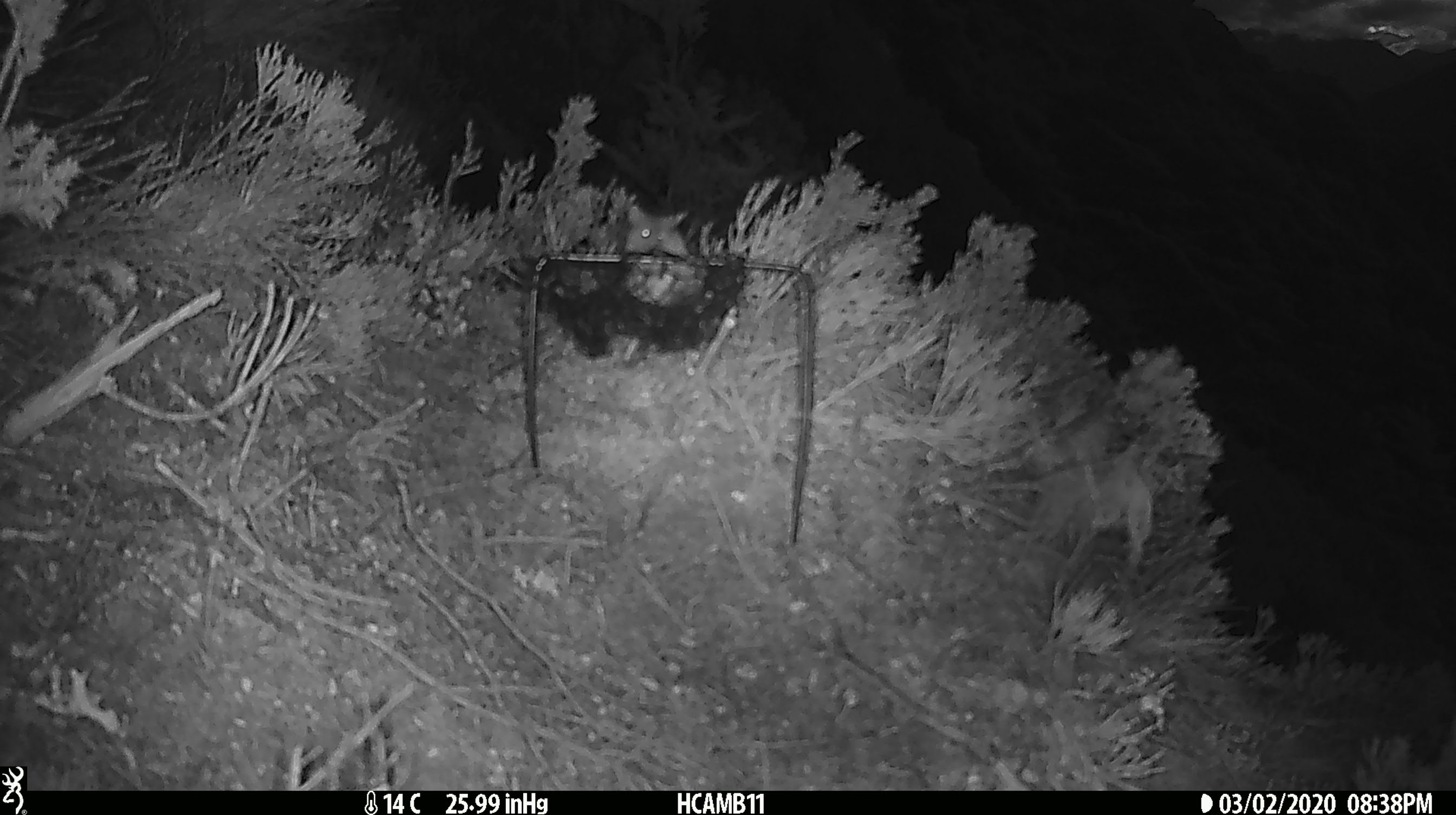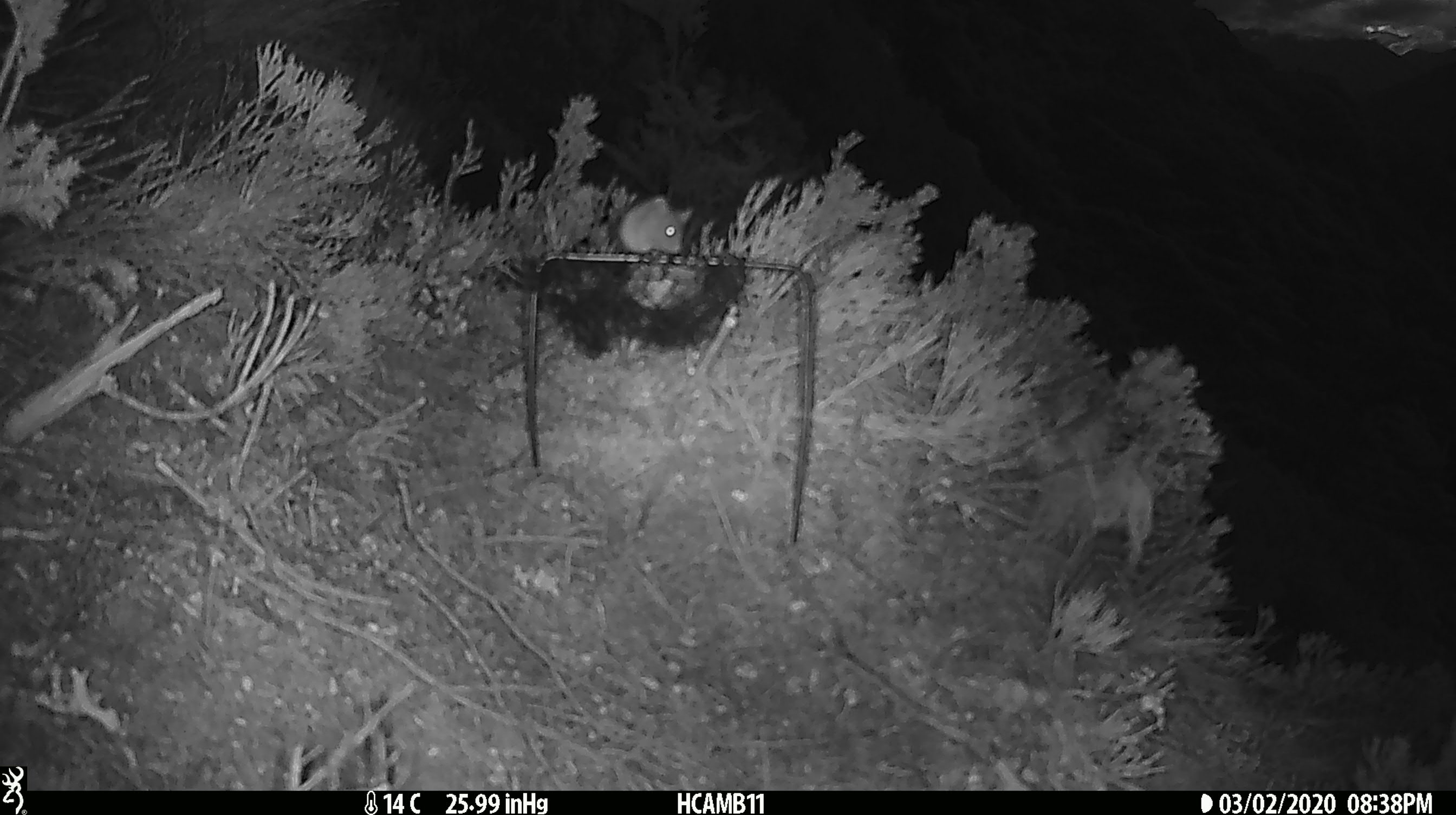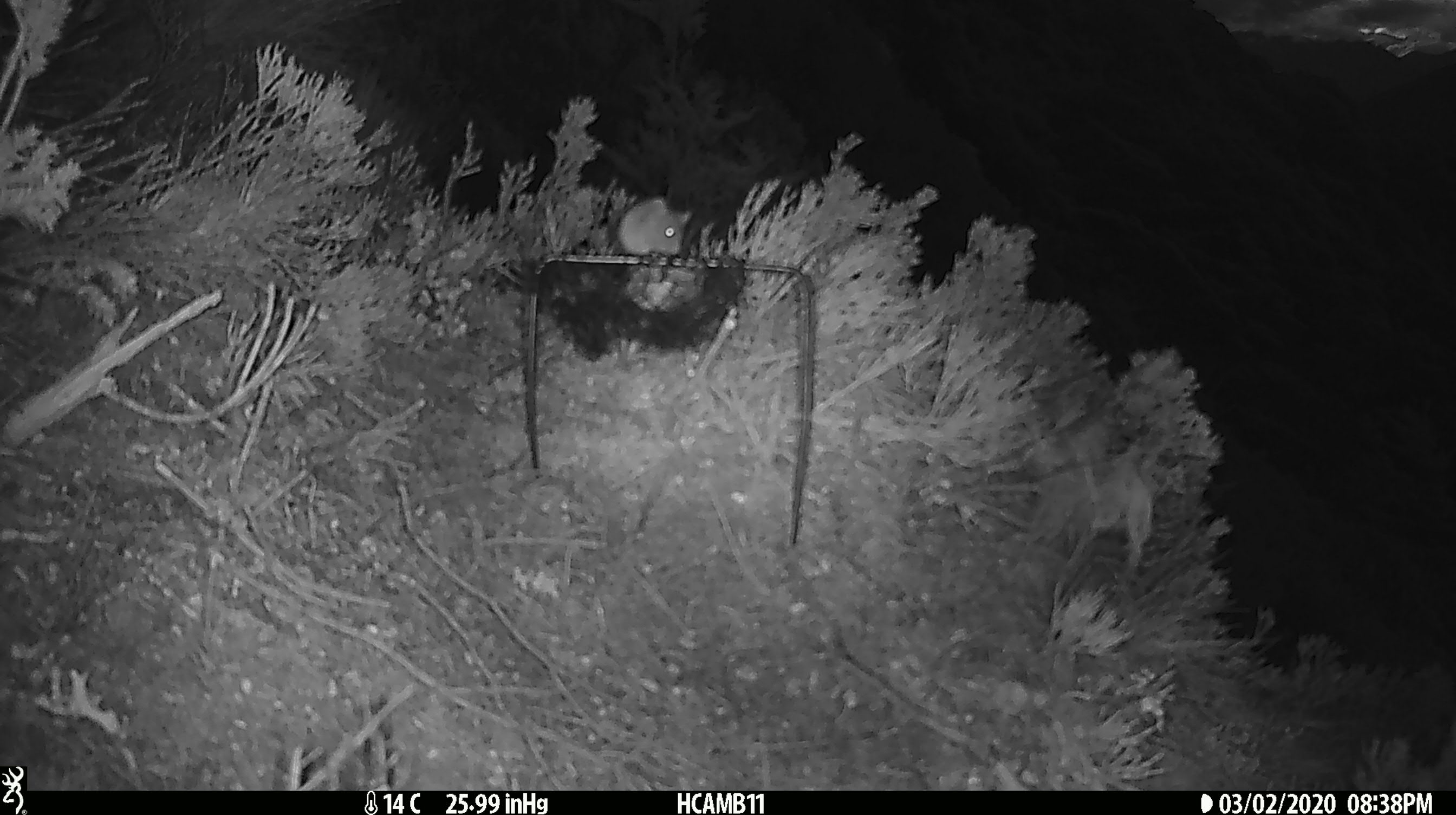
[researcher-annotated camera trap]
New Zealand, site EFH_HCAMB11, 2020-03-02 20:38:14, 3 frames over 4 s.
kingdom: Animalia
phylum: Chordata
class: Mammalia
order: Rodentia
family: Muridae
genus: Mus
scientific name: Mus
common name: mouse